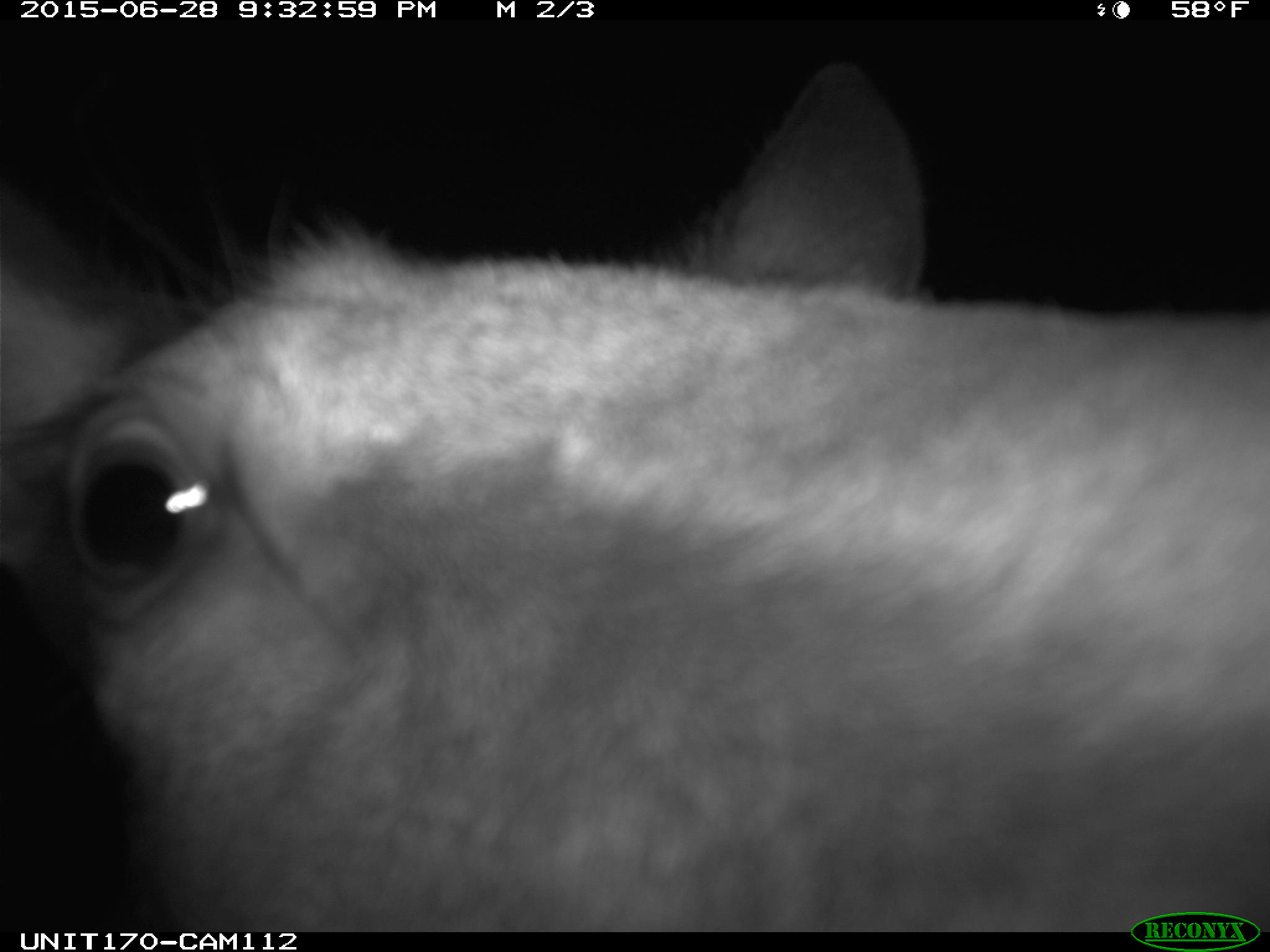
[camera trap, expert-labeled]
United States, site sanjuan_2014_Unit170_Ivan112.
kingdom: Animalia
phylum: Chordata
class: Mammalia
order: Artiodactyla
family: Cervidae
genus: Cervus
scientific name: Cervus elaphus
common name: red deer